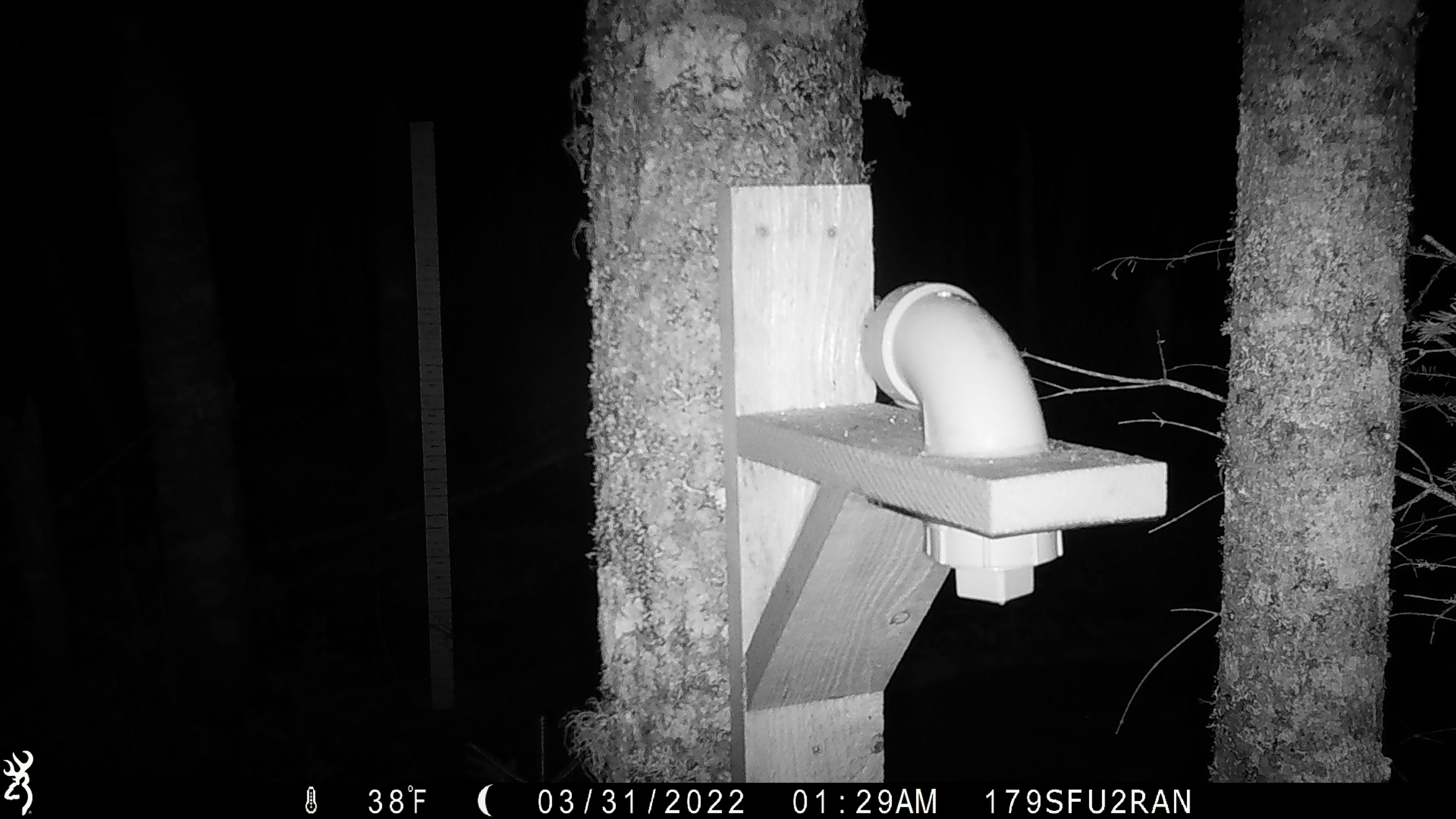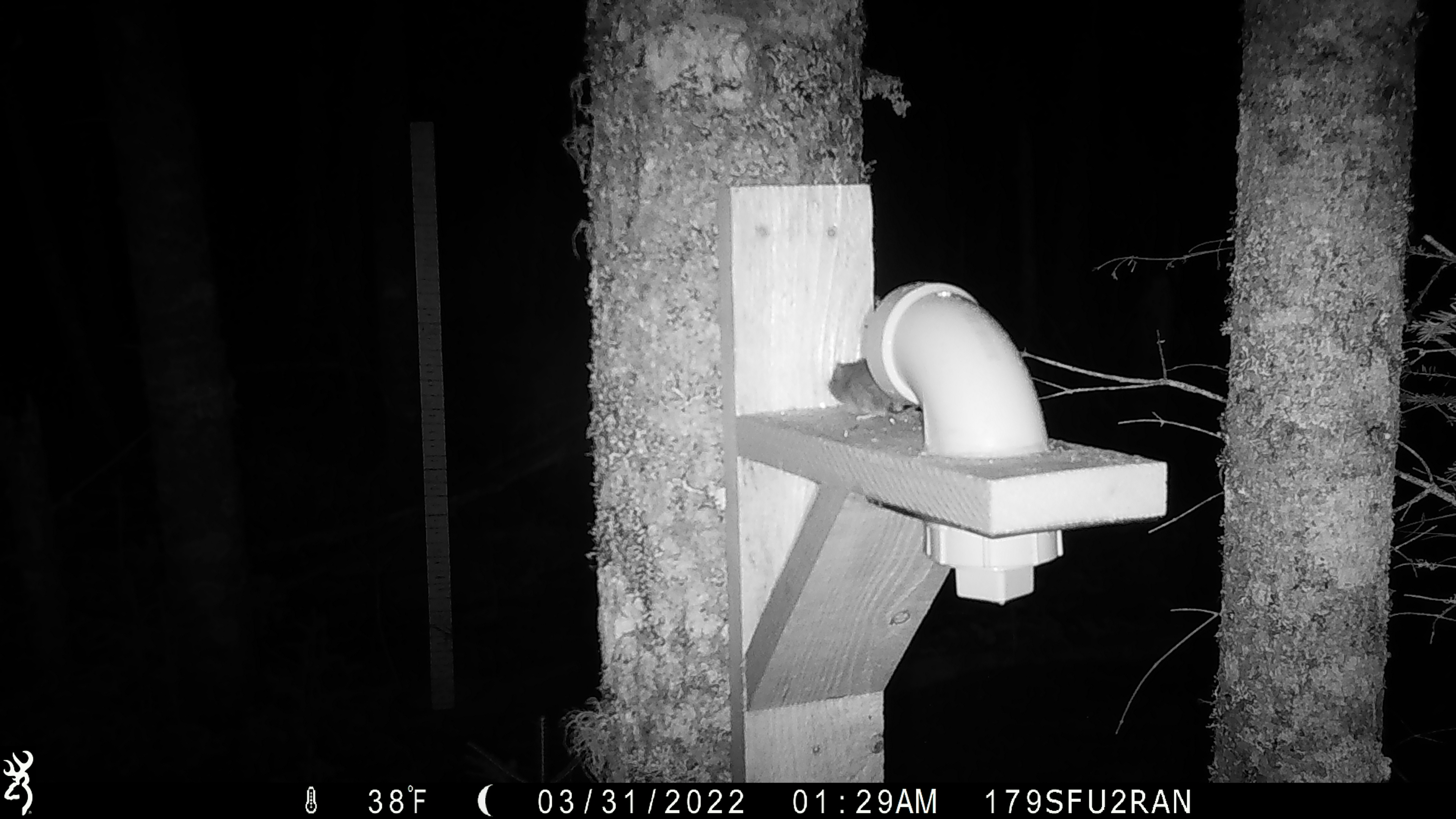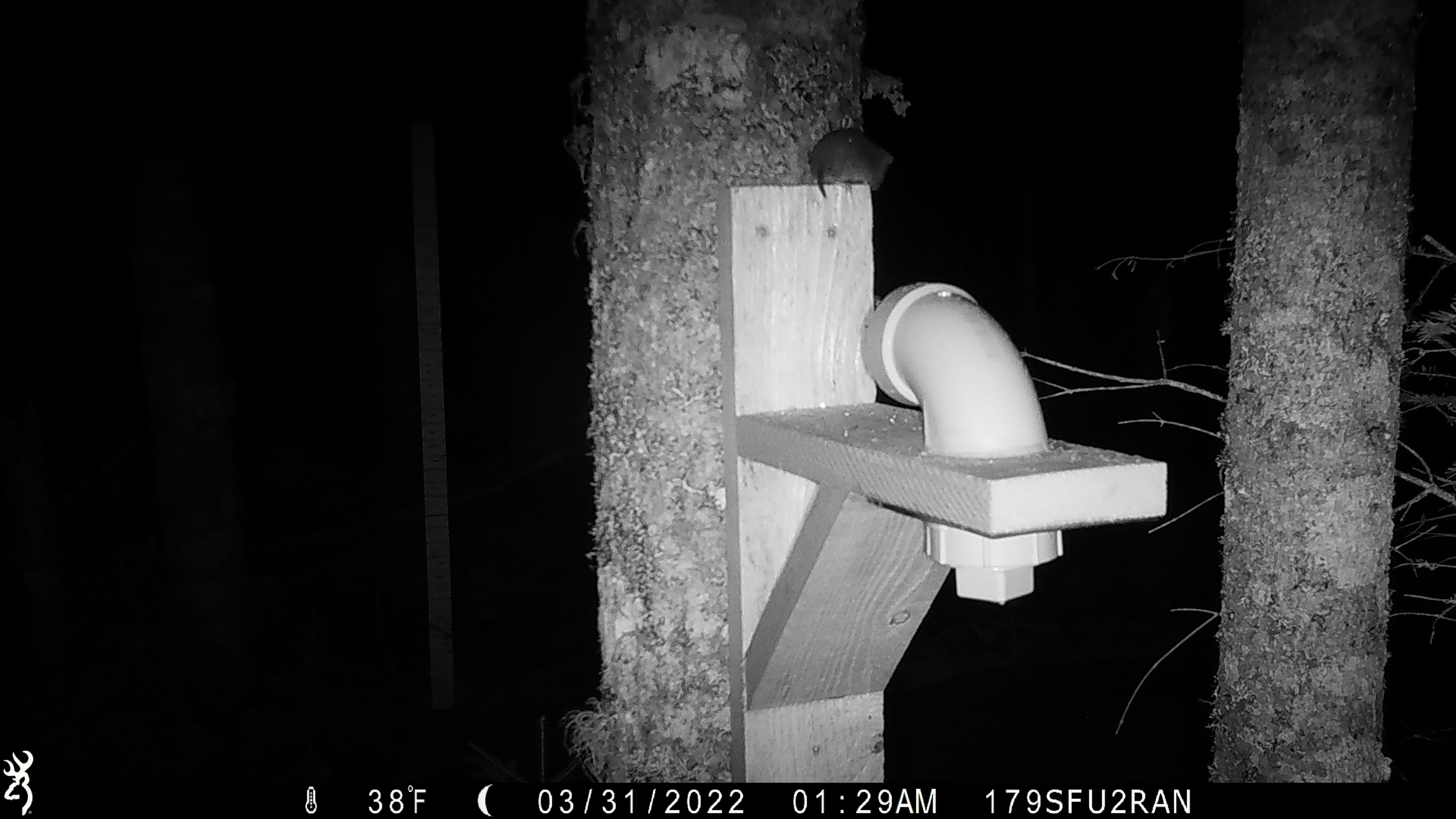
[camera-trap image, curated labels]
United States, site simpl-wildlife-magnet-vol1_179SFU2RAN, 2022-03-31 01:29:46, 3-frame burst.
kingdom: Animalia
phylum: Chordata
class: Mammalia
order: Rodentia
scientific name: Rodentia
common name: mouse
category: mouse sp.